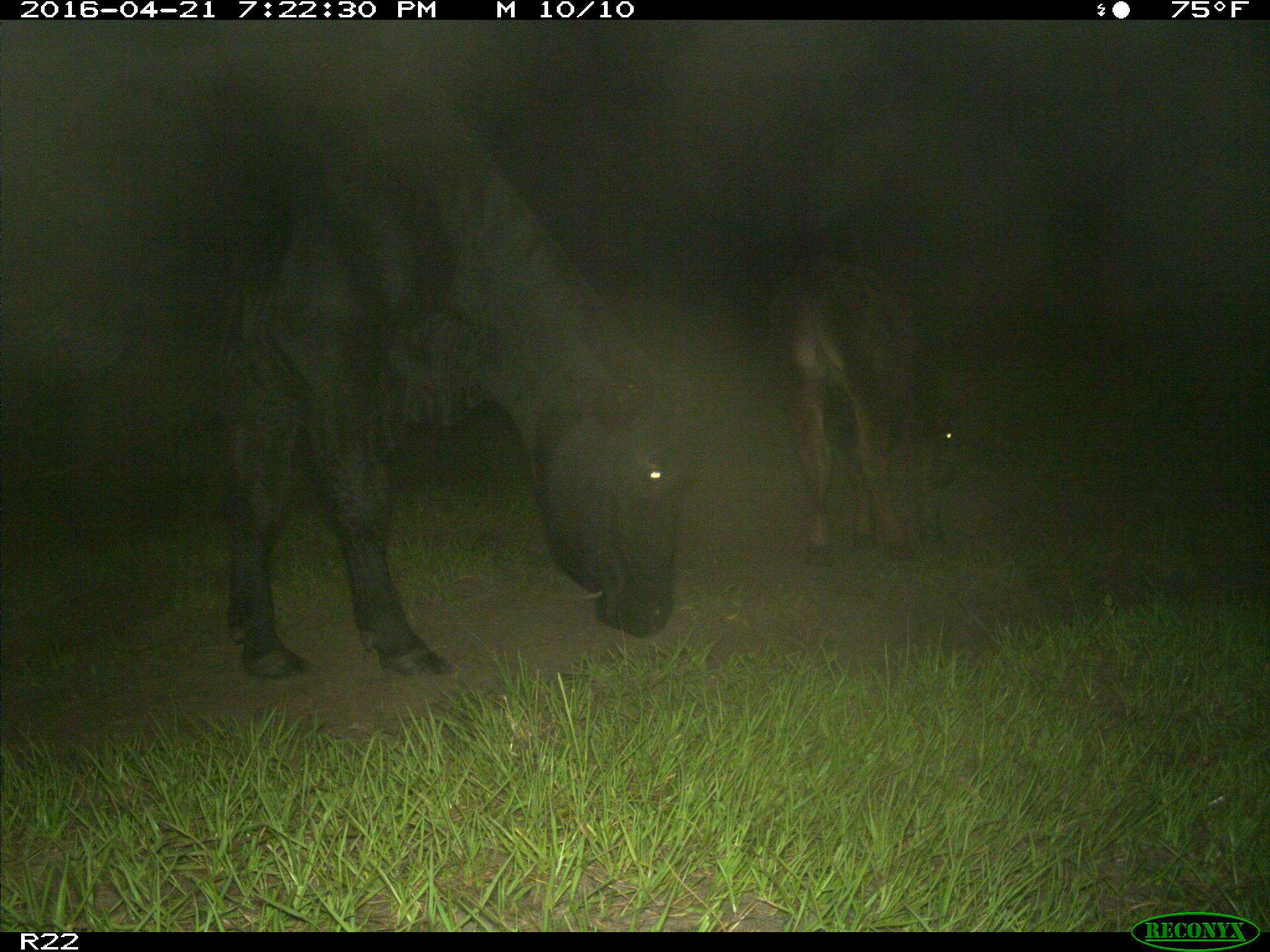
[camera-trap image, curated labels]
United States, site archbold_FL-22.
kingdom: Animalia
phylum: Chordata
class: Mammalia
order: Artiodactyla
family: Bovidae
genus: Bos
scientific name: Bos taurus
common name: domestic cow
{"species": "Bos taurus (domestic cow)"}